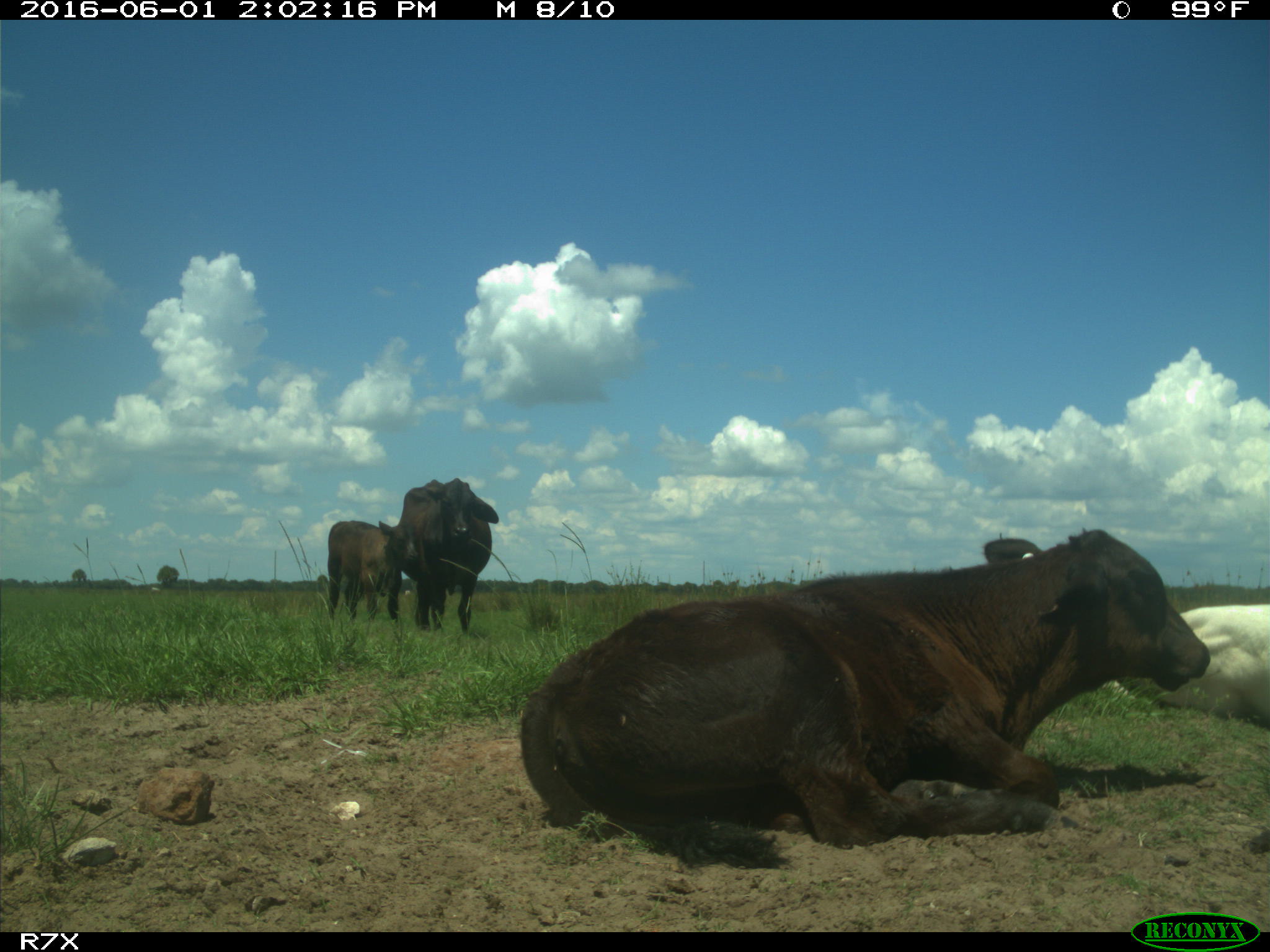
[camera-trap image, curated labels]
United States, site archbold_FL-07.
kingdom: Animalia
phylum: Chordata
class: Mammalia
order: Artiodactyla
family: Bovidae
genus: Bos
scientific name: Bos taurus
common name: domestic cow